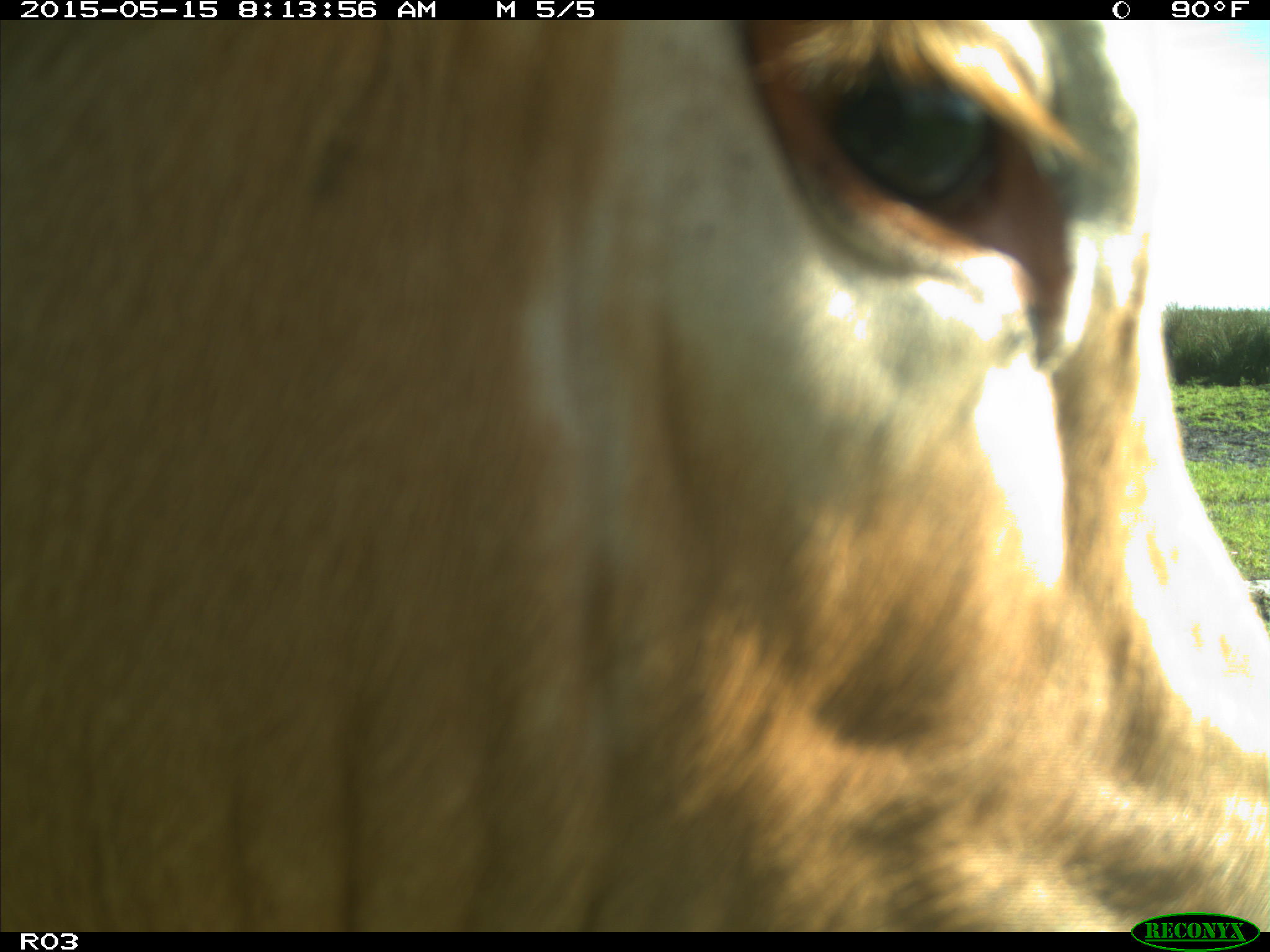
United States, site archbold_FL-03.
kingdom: Animalia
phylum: Chordata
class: Mammalia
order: Artiodactyla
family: Bovidae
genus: Bos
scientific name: Bos taurus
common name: domestic cow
Bos taurus (domestic cow).